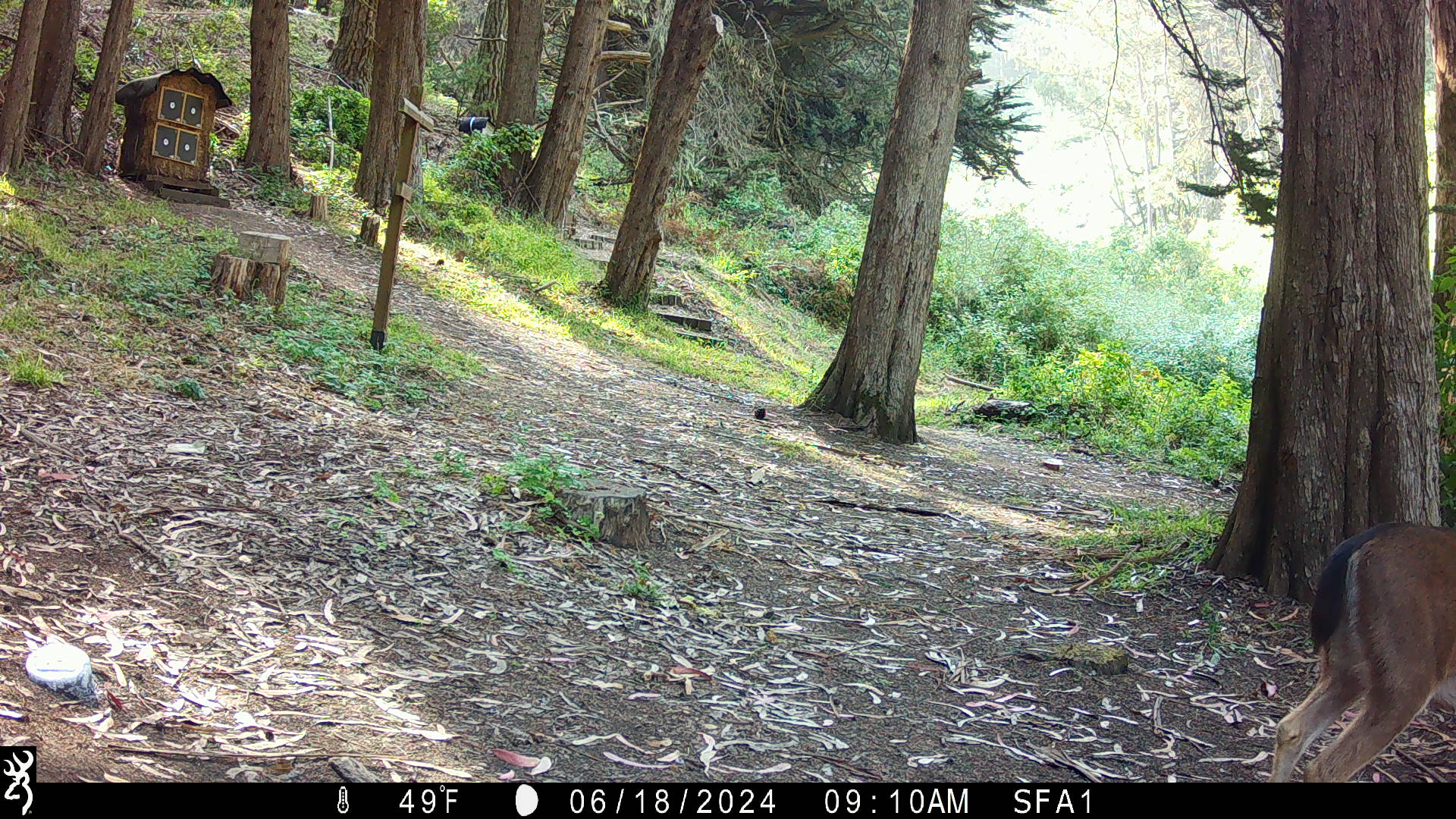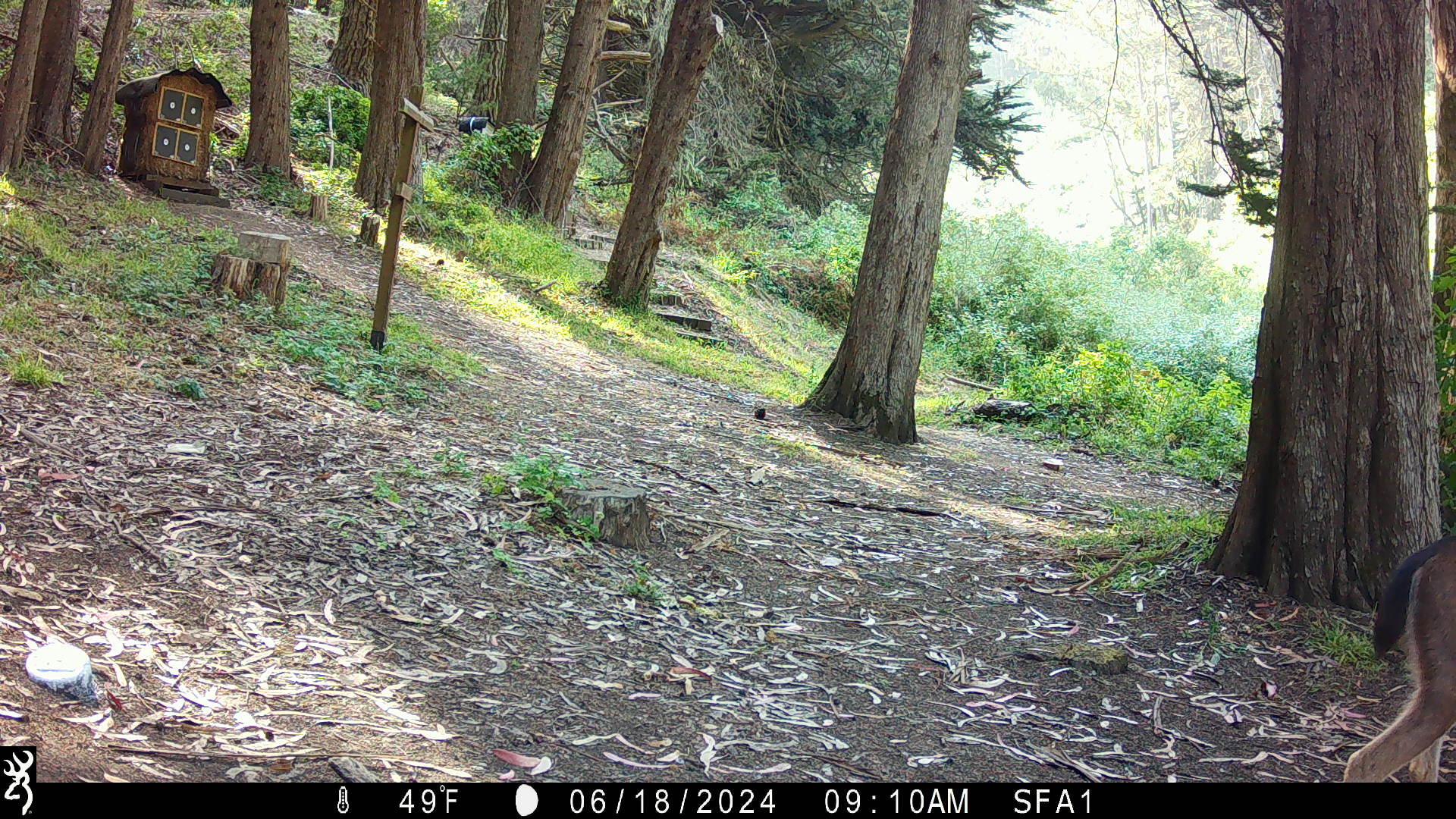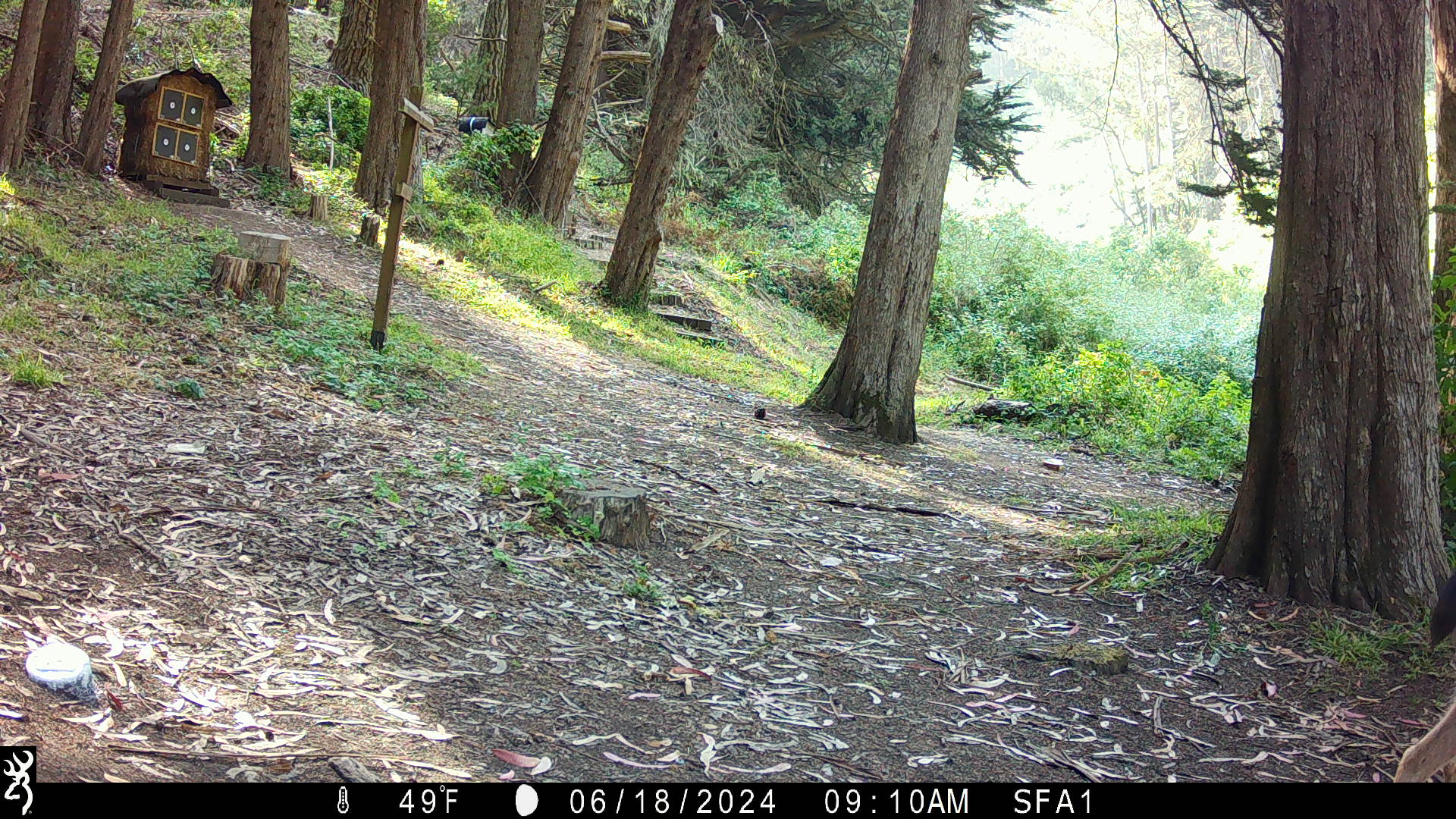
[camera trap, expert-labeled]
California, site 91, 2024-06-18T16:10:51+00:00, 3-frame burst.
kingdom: Animalia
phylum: Chordata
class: Mammalia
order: Artiodactyla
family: Cervidae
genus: Odocoileus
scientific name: Odocoileus hemionus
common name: mule deer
Mule deer (Odocoileus hemionus).